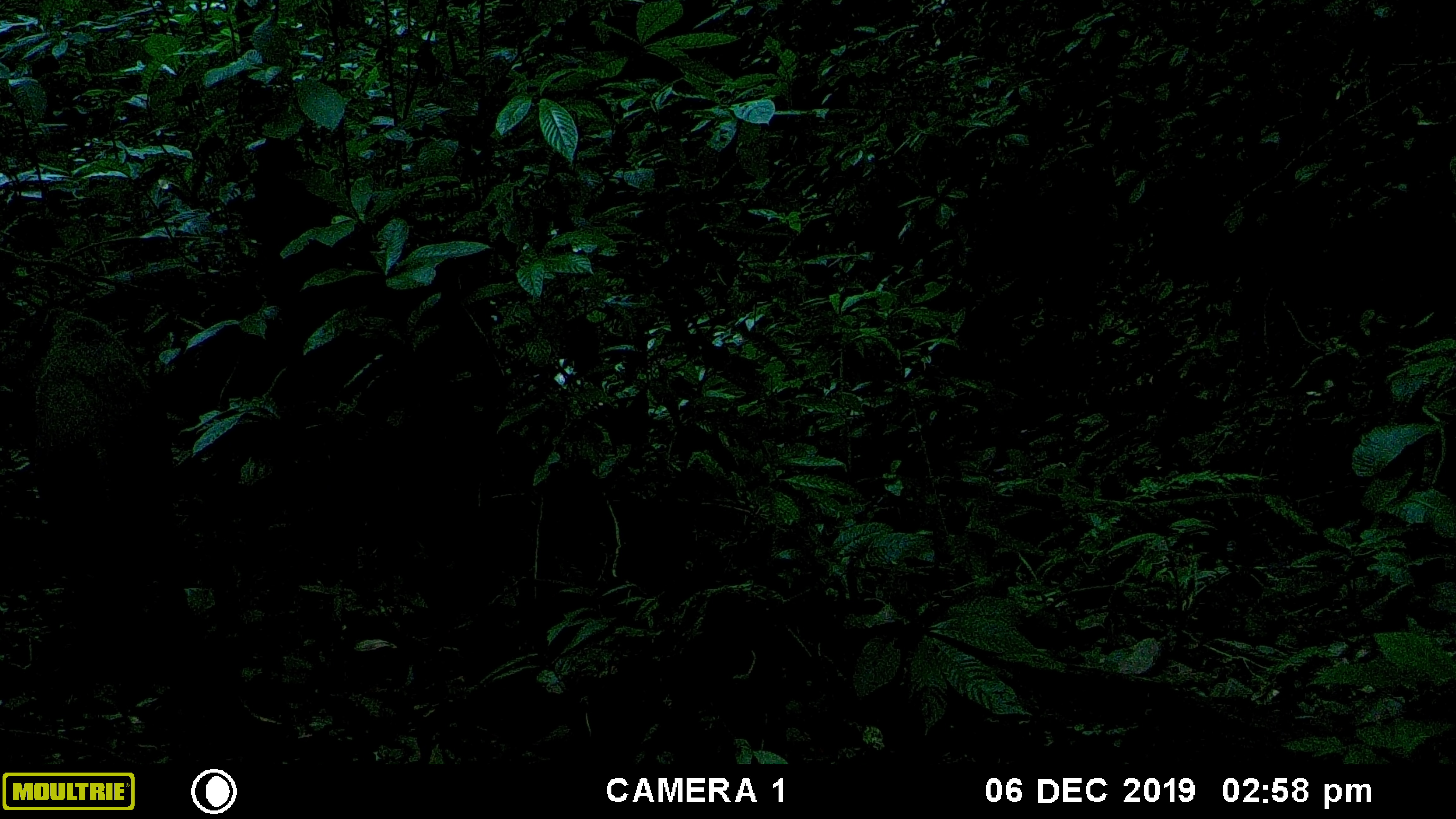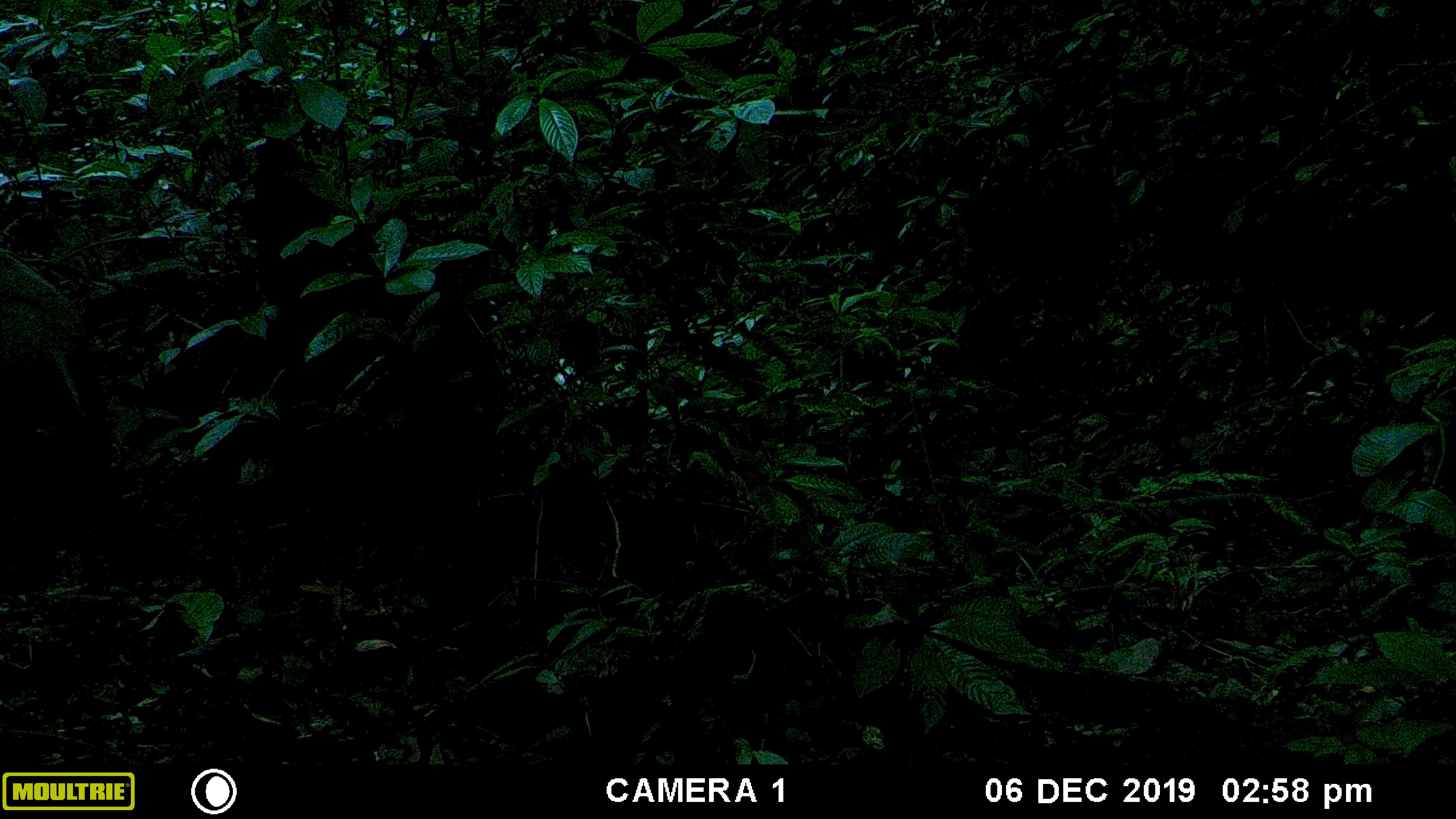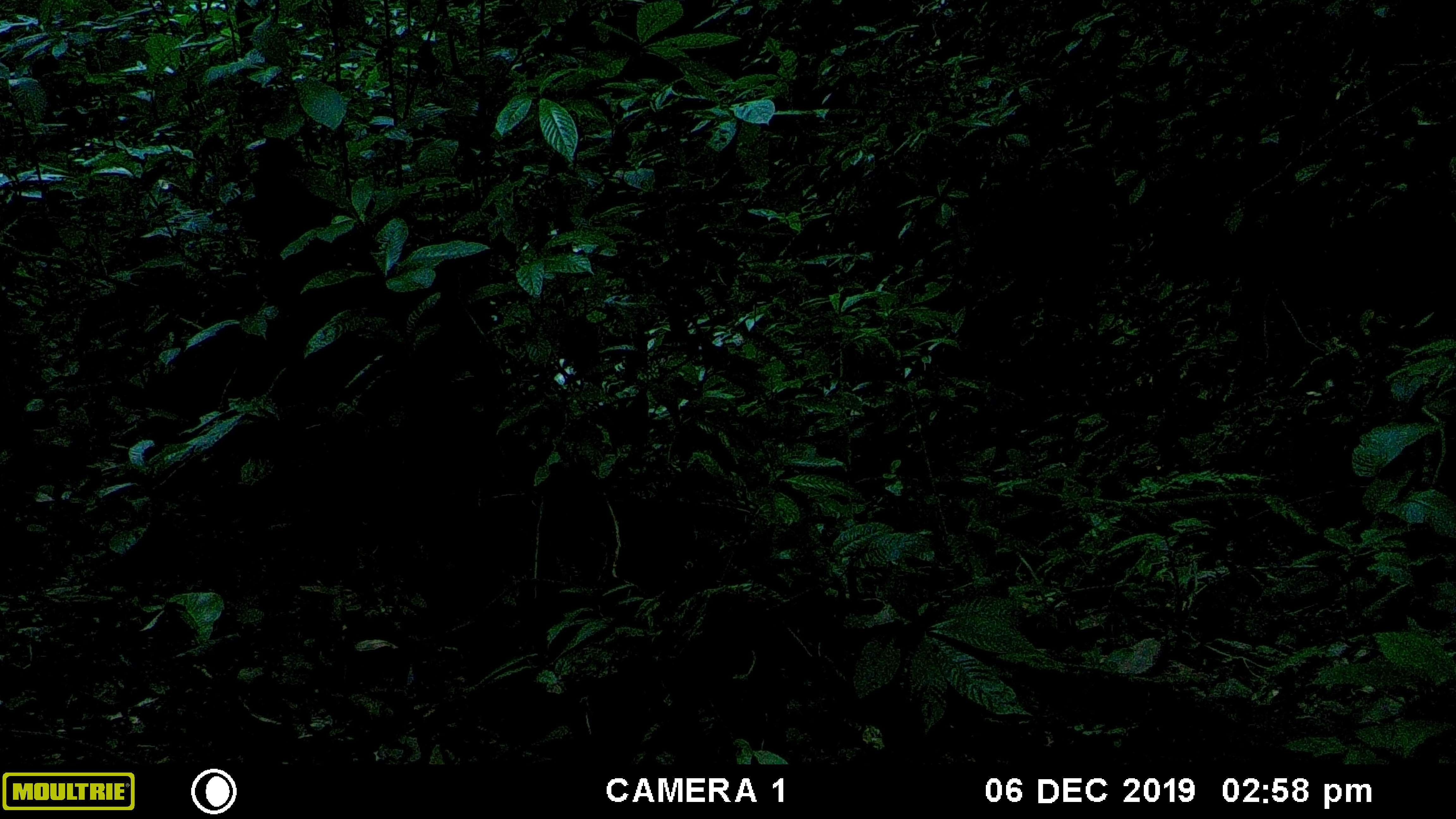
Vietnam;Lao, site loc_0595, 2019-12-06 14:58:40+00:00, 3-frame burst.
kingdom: Animalia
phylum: Chordata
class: Mammalia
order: Artiodactyla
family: Suidae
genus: Sus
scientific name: Sus scrofa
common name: eurasian wild pig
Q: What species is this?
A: Eurasian wild pig (Sus scrofa).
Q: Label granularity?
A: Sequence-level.